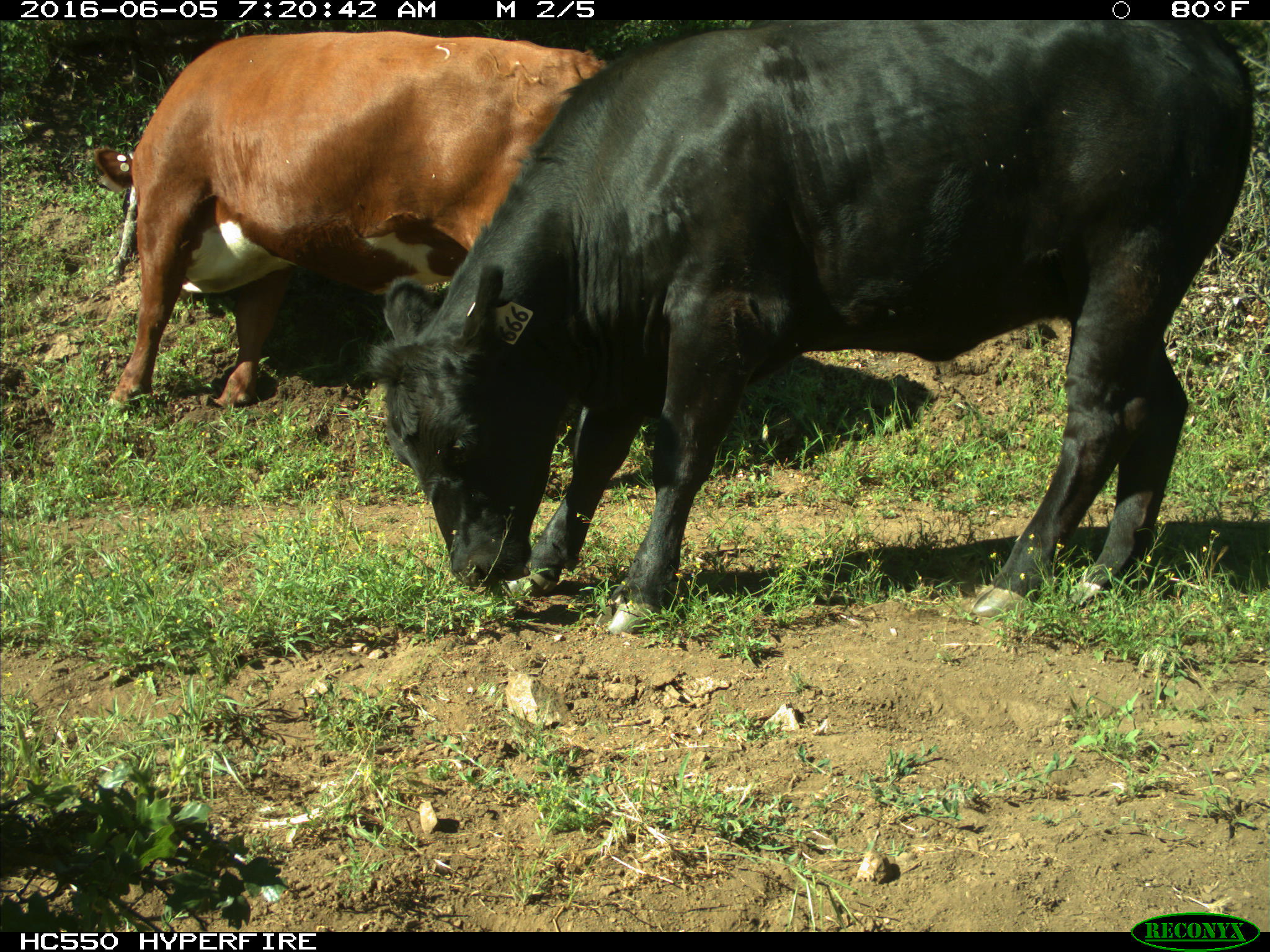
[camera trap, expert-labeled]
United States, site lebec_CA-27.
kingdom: Animalia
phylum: Chordata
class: Mammalia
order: Artiodactyla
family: Bovidae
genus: Bos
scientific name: Bos taurus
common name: domestic cow